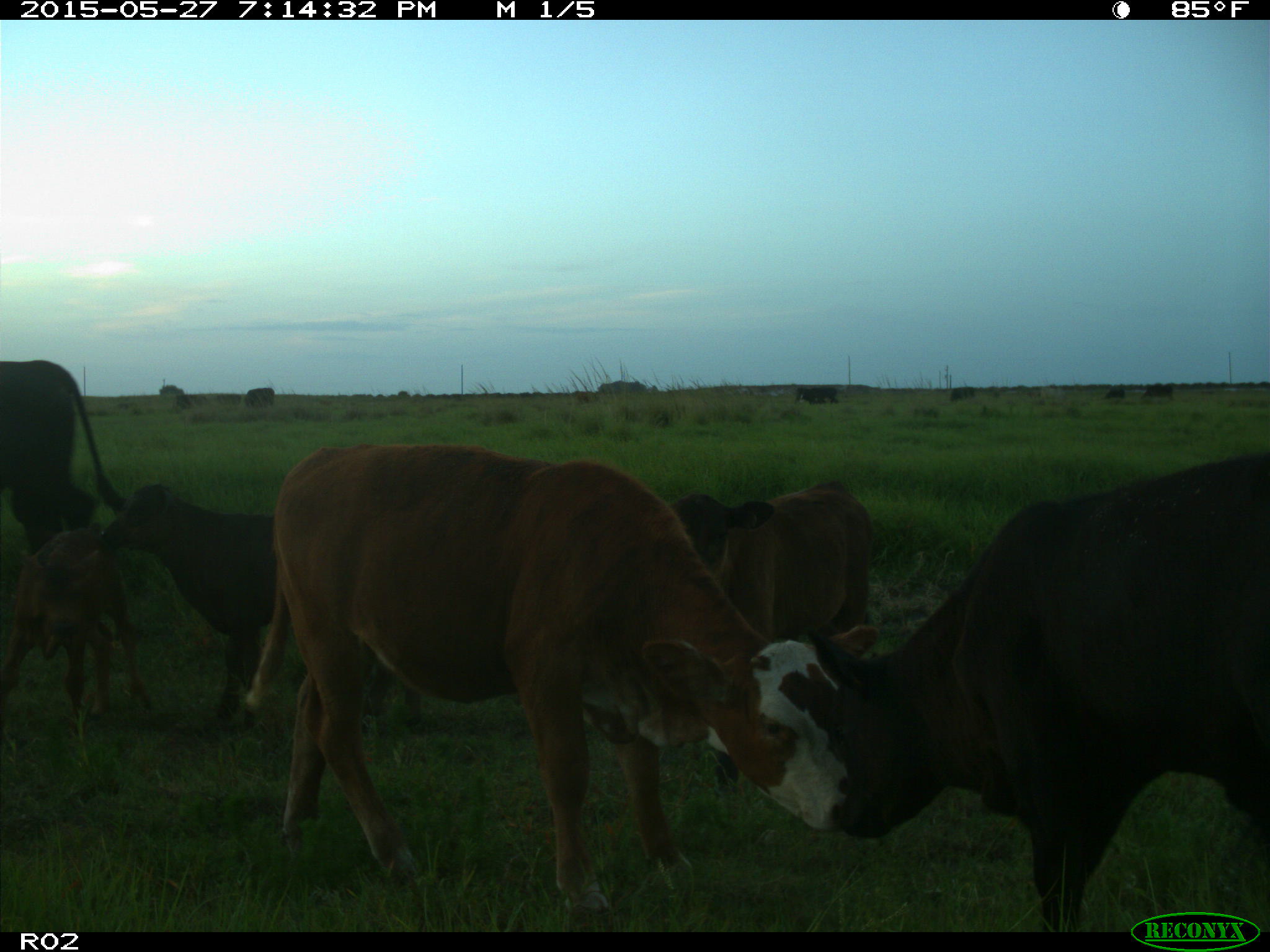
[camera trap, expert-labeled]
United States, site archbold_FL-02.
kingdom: Animalia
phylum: Chordata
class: Mammalia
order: Artiodactyla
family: Bovidae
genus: Bos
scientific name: Bos taurus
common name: domestic cow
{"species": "Bos taurus (domestic cow)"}